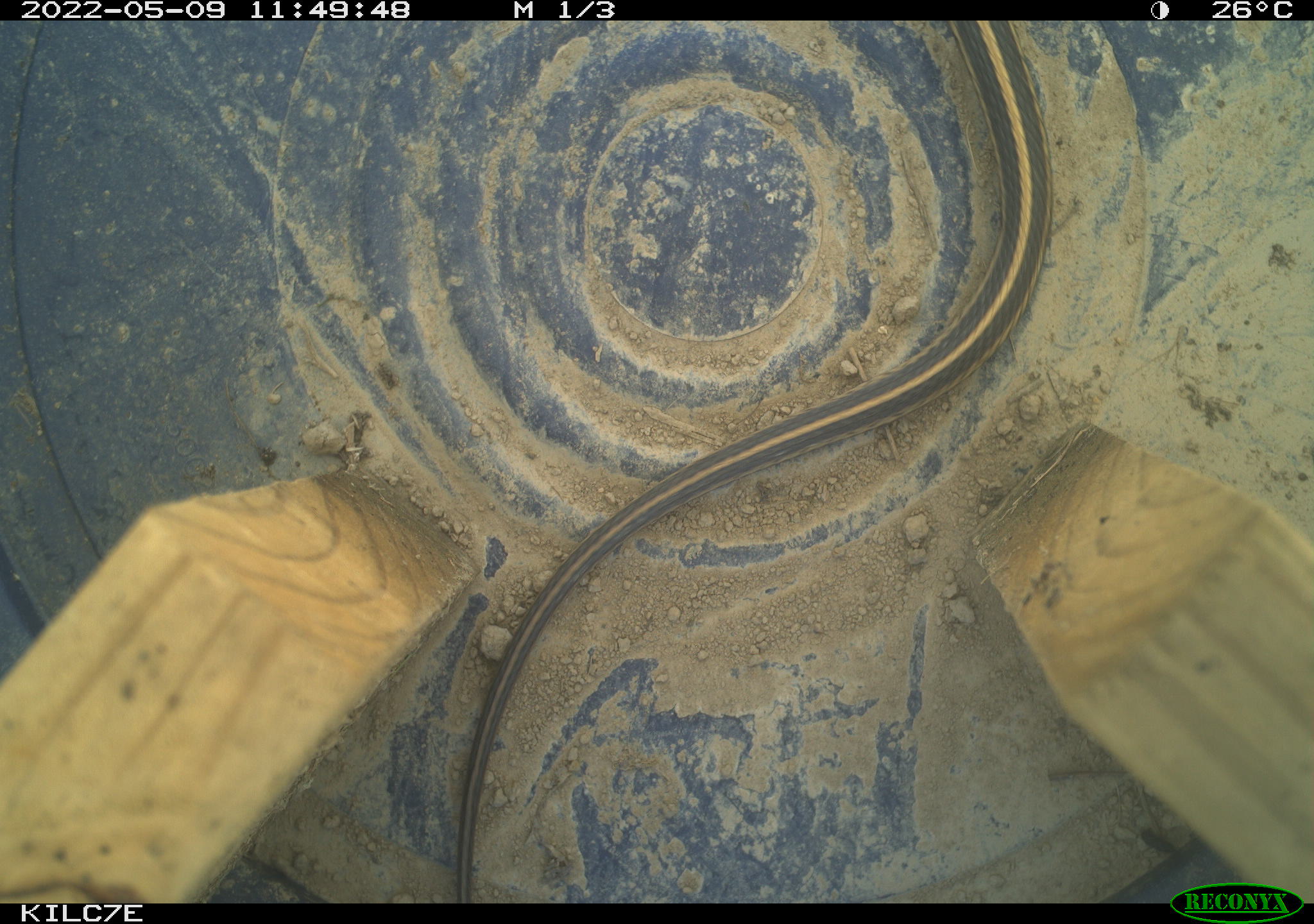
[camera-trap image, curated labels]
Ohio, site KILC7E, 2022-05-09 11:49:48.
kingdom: Animalia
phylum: Chordata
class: Reptilia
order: Squamata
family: Colubridae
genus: Thamnophis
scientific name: Thamnophis radix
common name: plains gartersnake